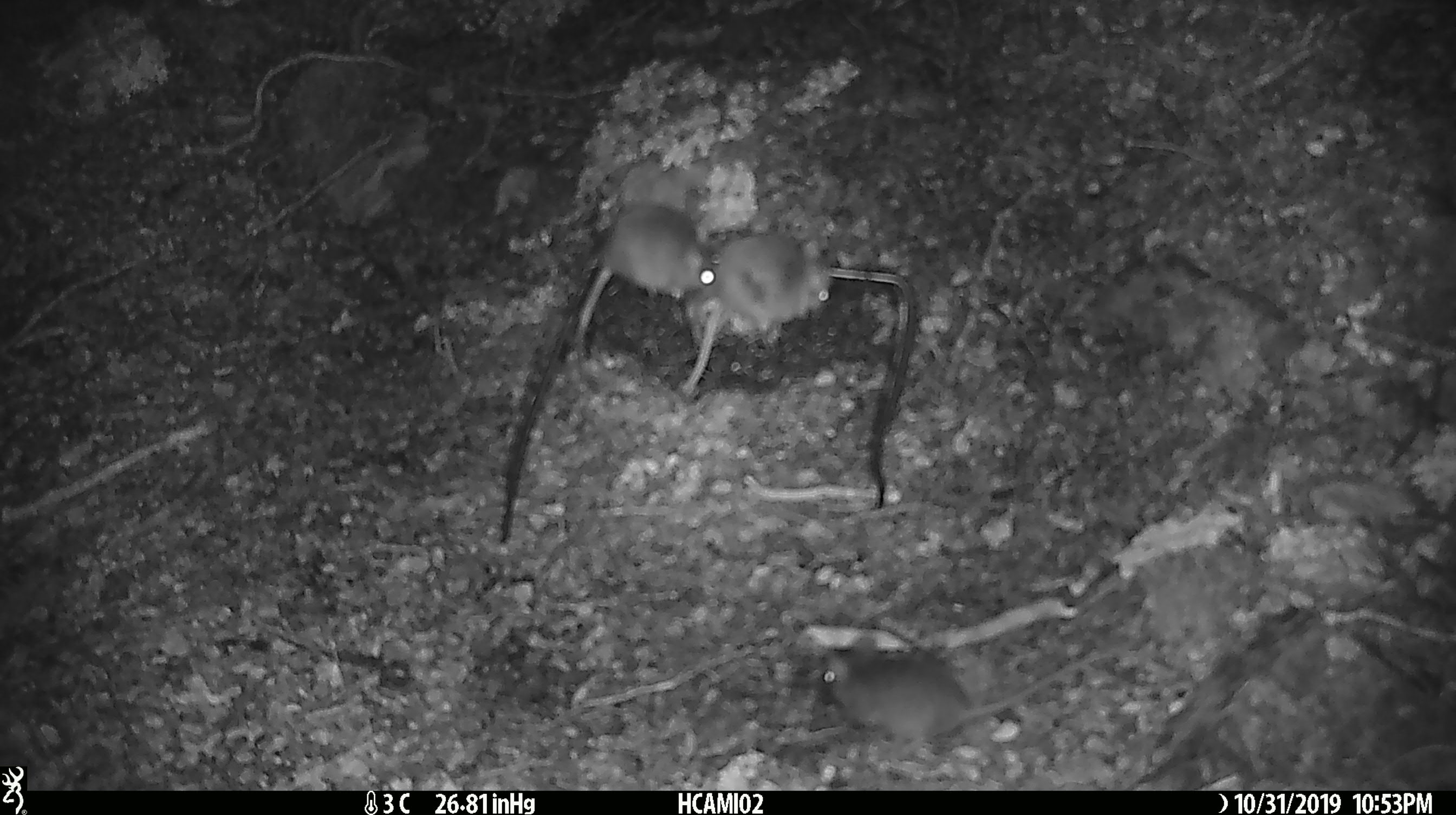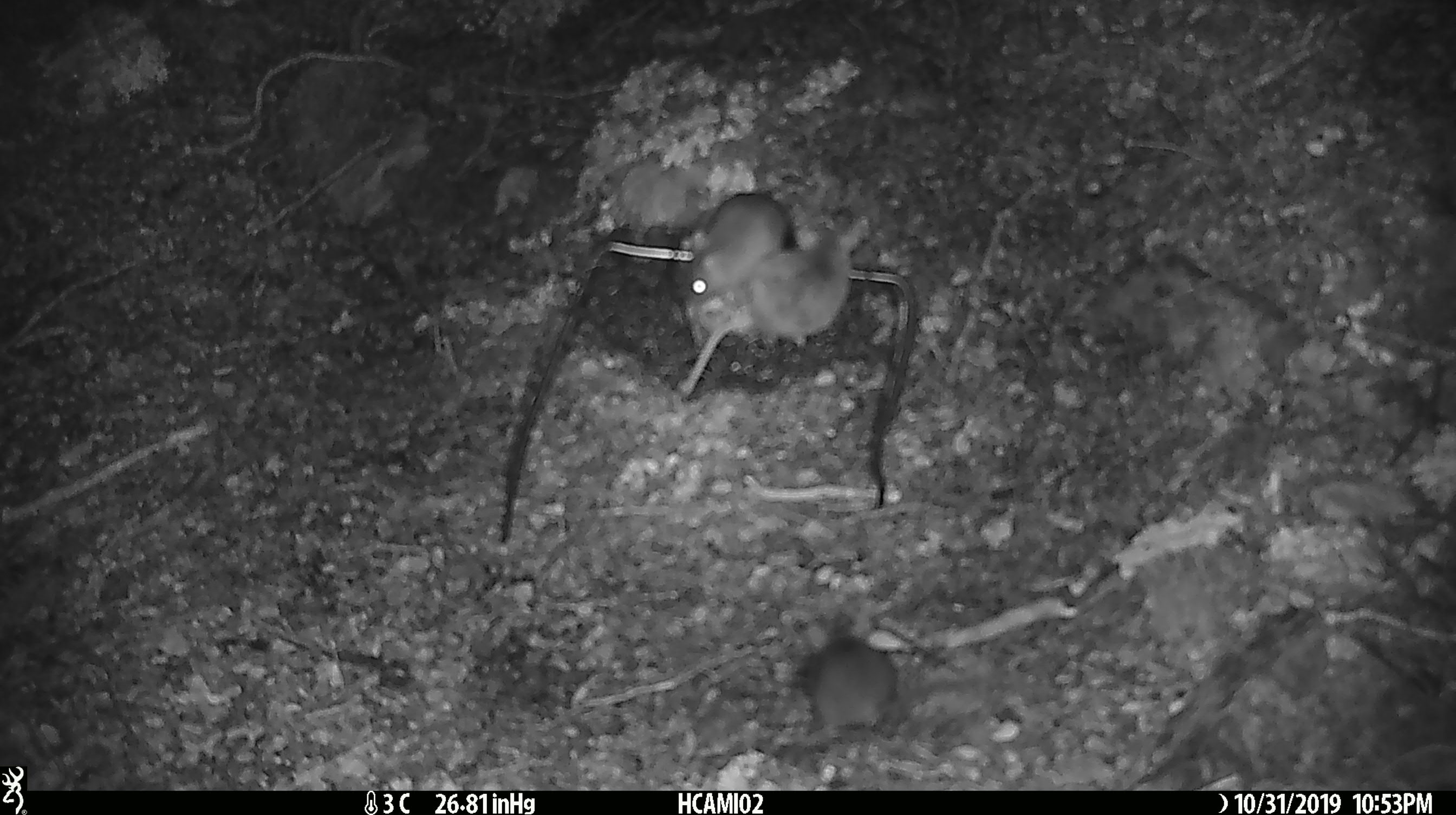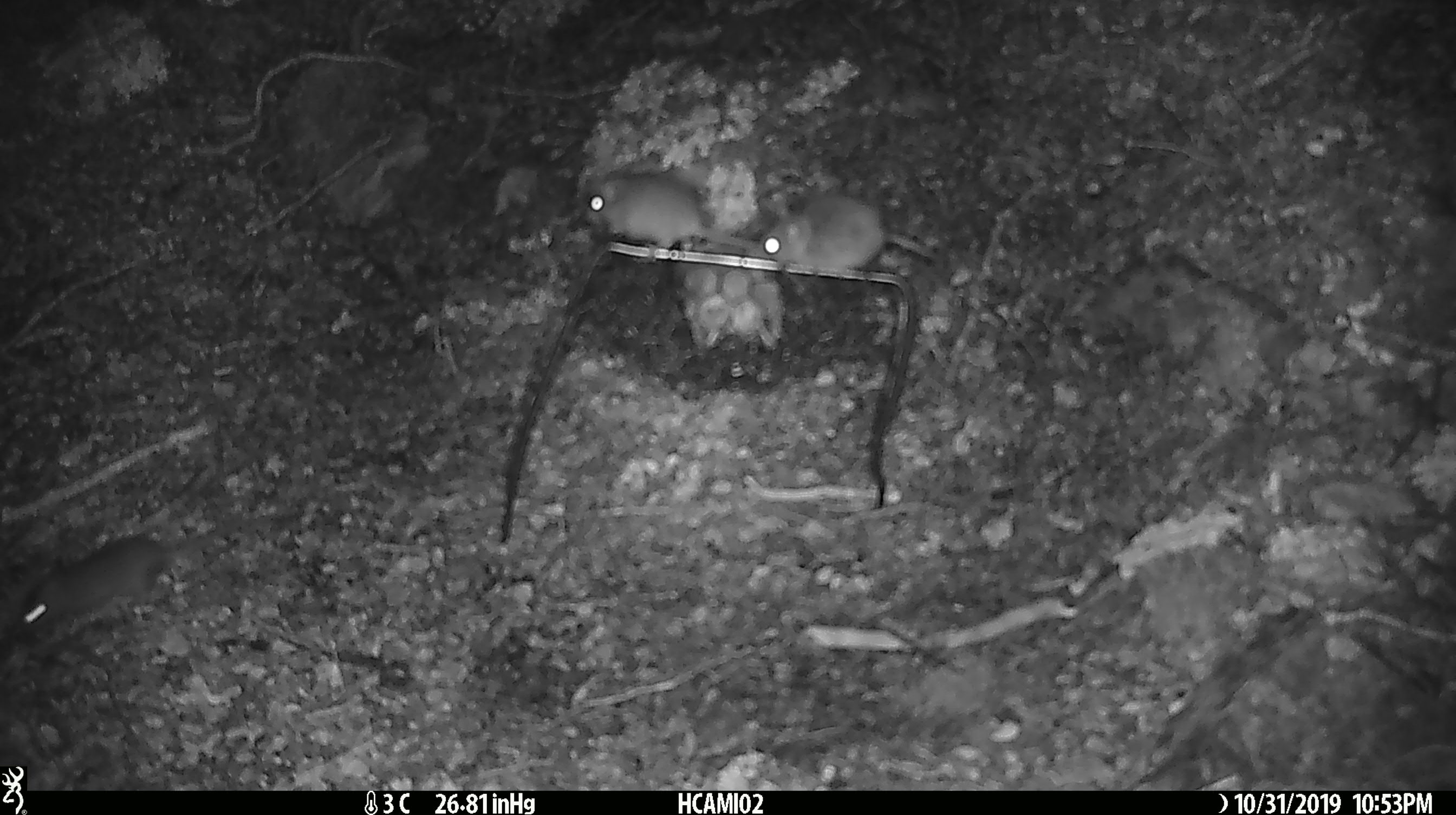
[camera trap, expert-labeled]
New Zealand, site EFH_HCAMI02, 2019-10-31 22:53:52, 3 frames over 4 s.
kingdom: Animalia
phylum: Chordata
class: Mammalia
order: Rodentia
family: Muridae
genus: Mus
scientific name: Mus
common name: mouse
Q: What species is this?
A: Mouse (Mus).